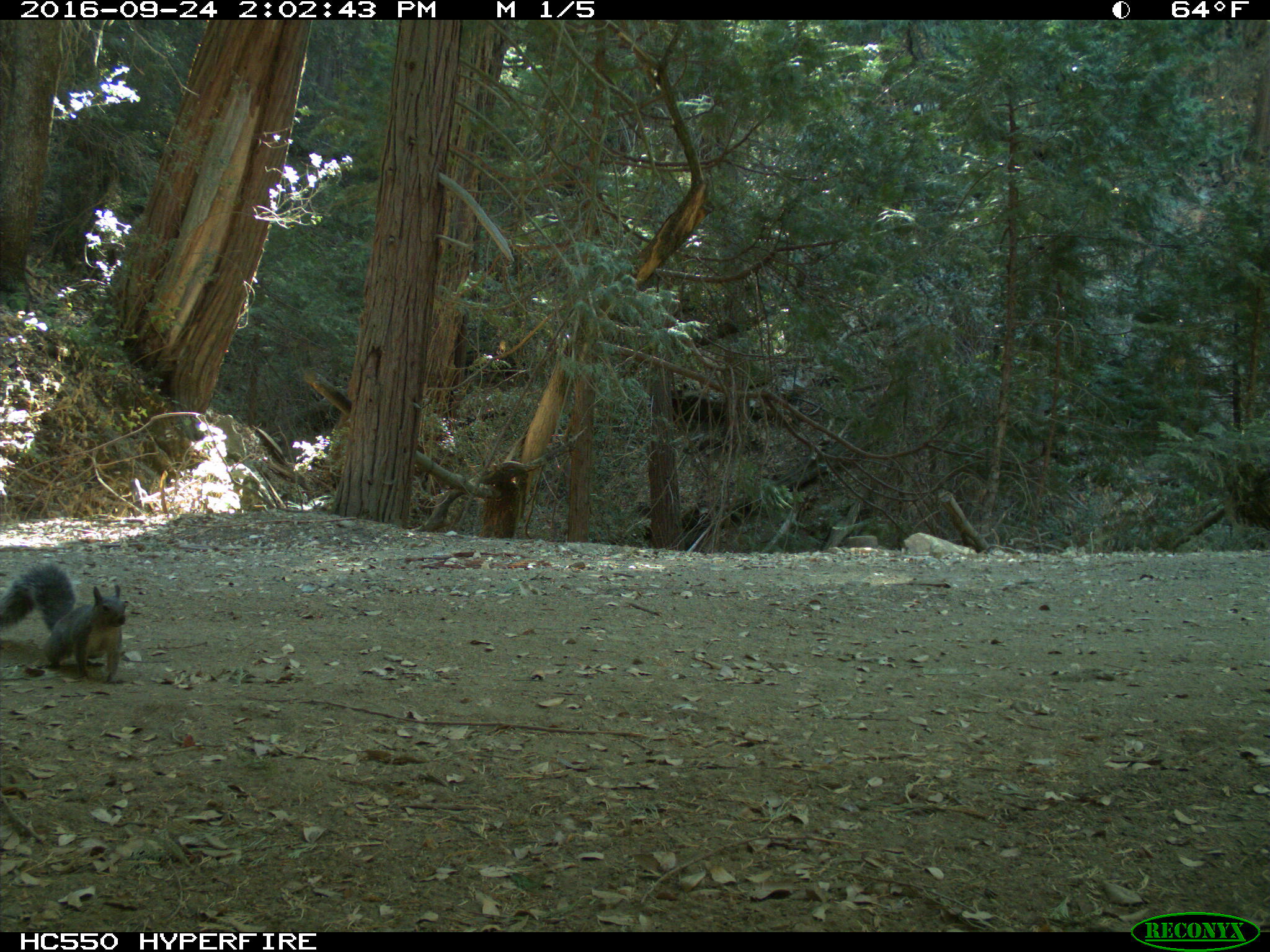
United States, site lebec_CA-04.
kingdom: Animalia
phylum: Chordata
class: Mammalia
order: Rodentia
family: Sciuridae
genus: Sciurus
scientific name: Sciurus carolinensis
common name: eastern gray squirrel